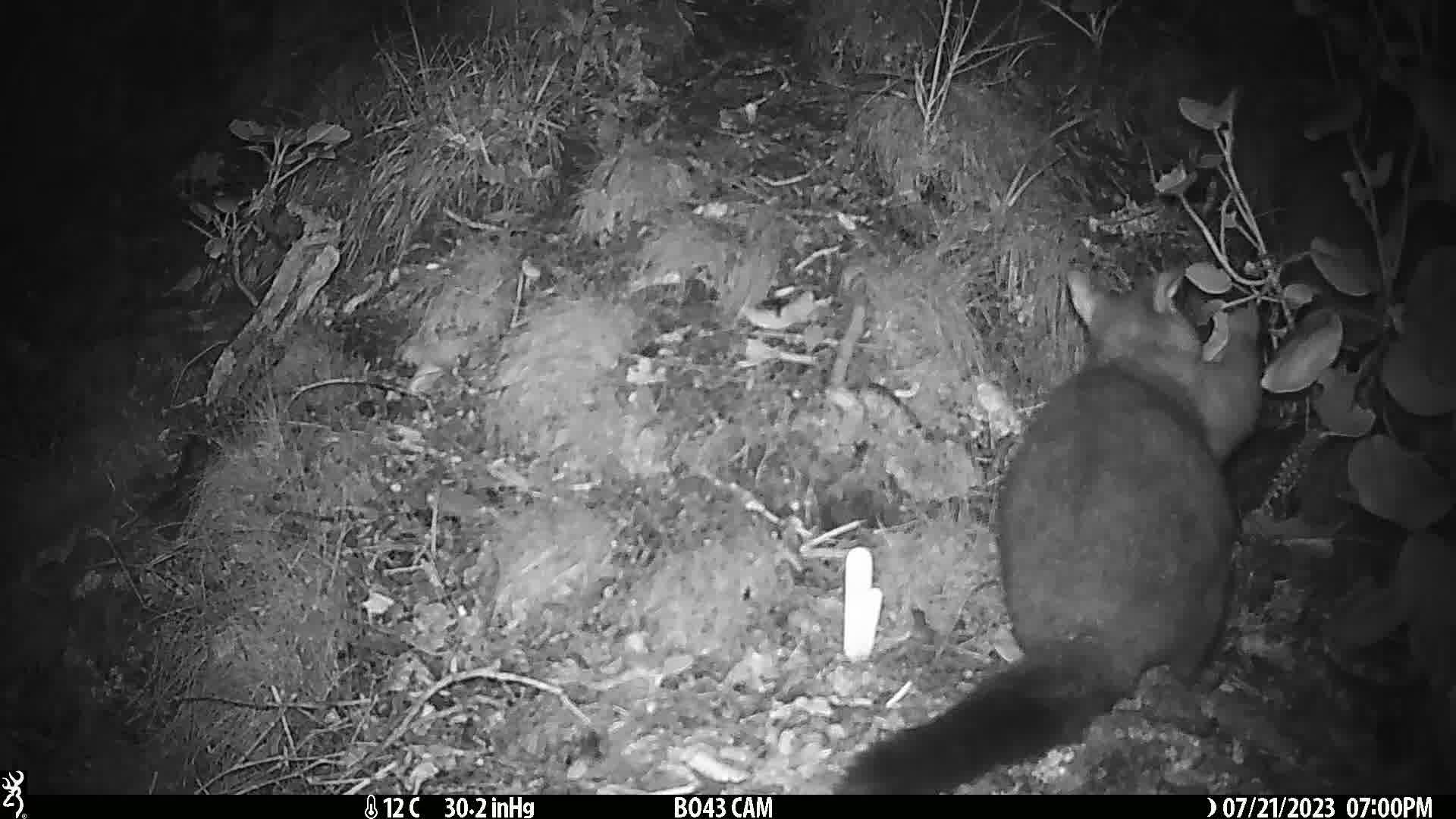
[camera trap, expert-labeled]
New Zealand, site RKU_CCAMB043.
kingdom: Animalia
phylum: Chordata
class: Mammalia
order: Diprotodontia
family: Phalangeridae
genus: Trichosurus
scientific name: Trichosurus vulpecula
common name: common brushtail possum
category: possum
Possum (common brushtail possum) (Trichosurus vulpecula).